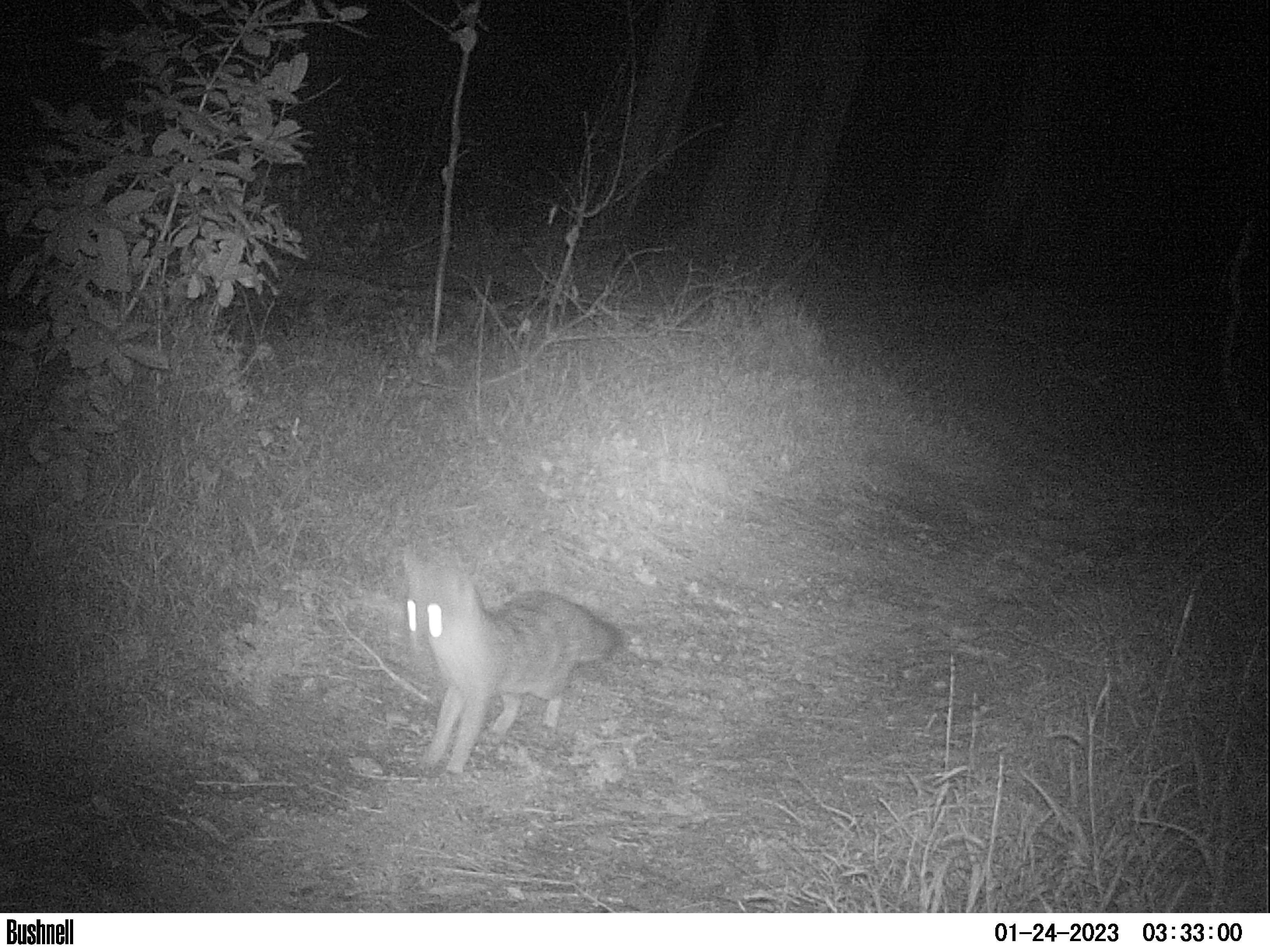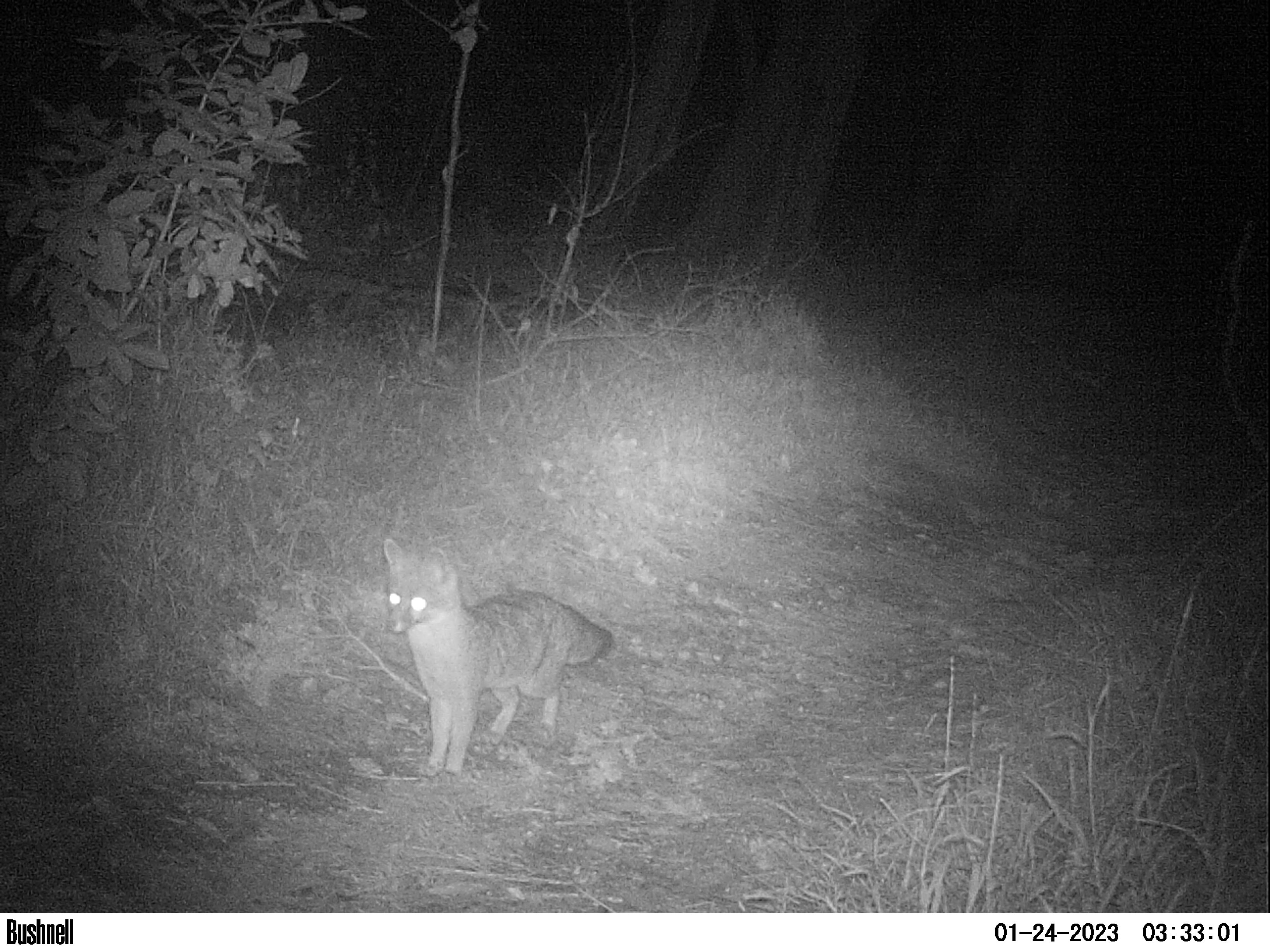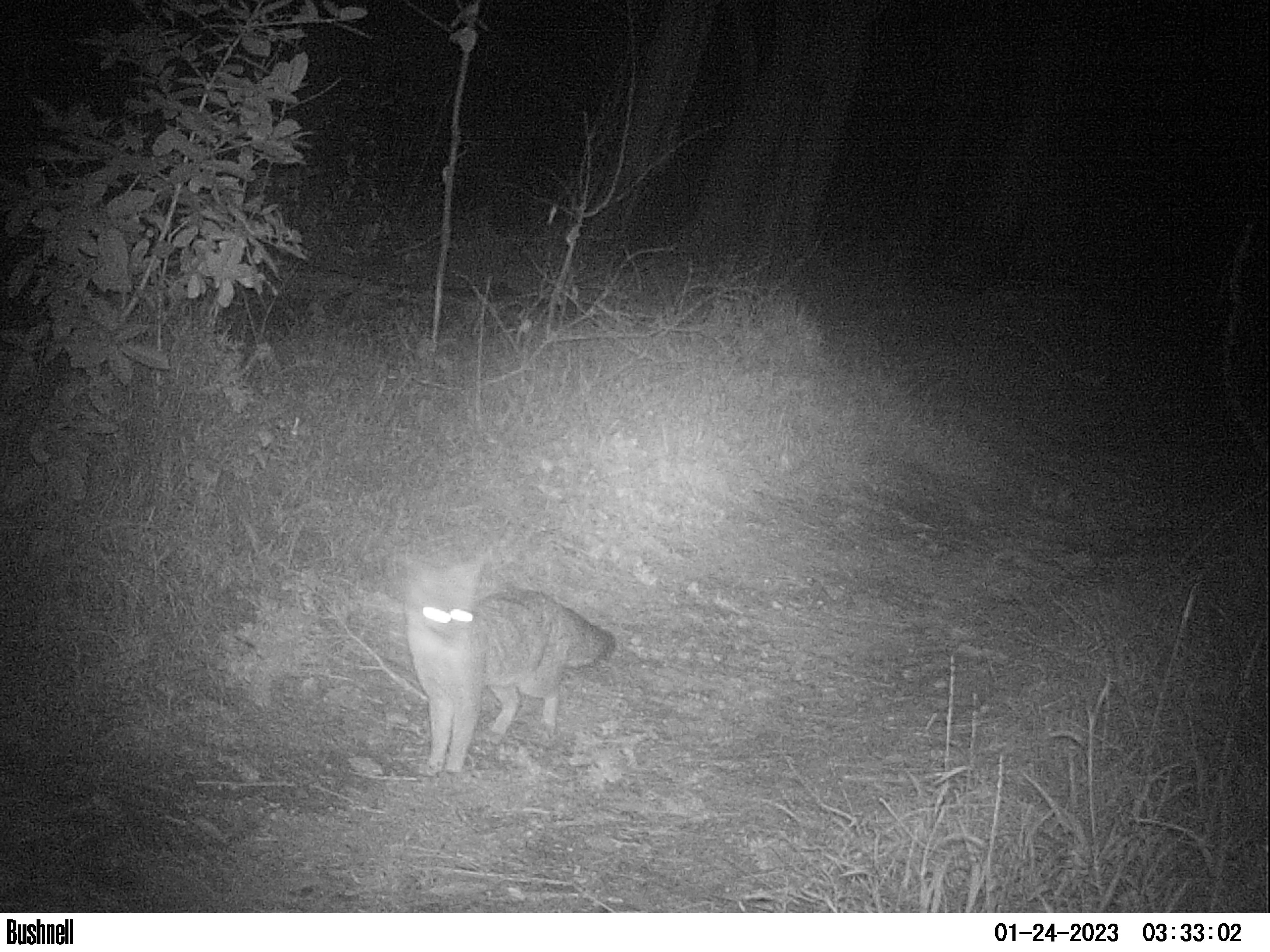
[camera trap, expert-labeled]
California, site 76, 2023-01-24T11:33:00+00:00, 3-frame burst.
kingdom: Animalia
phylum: Chordata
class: Mammalia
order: Carnivora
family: Canidae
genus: Urocyon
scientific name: Urocyon cinereoargenteus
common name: gray fox